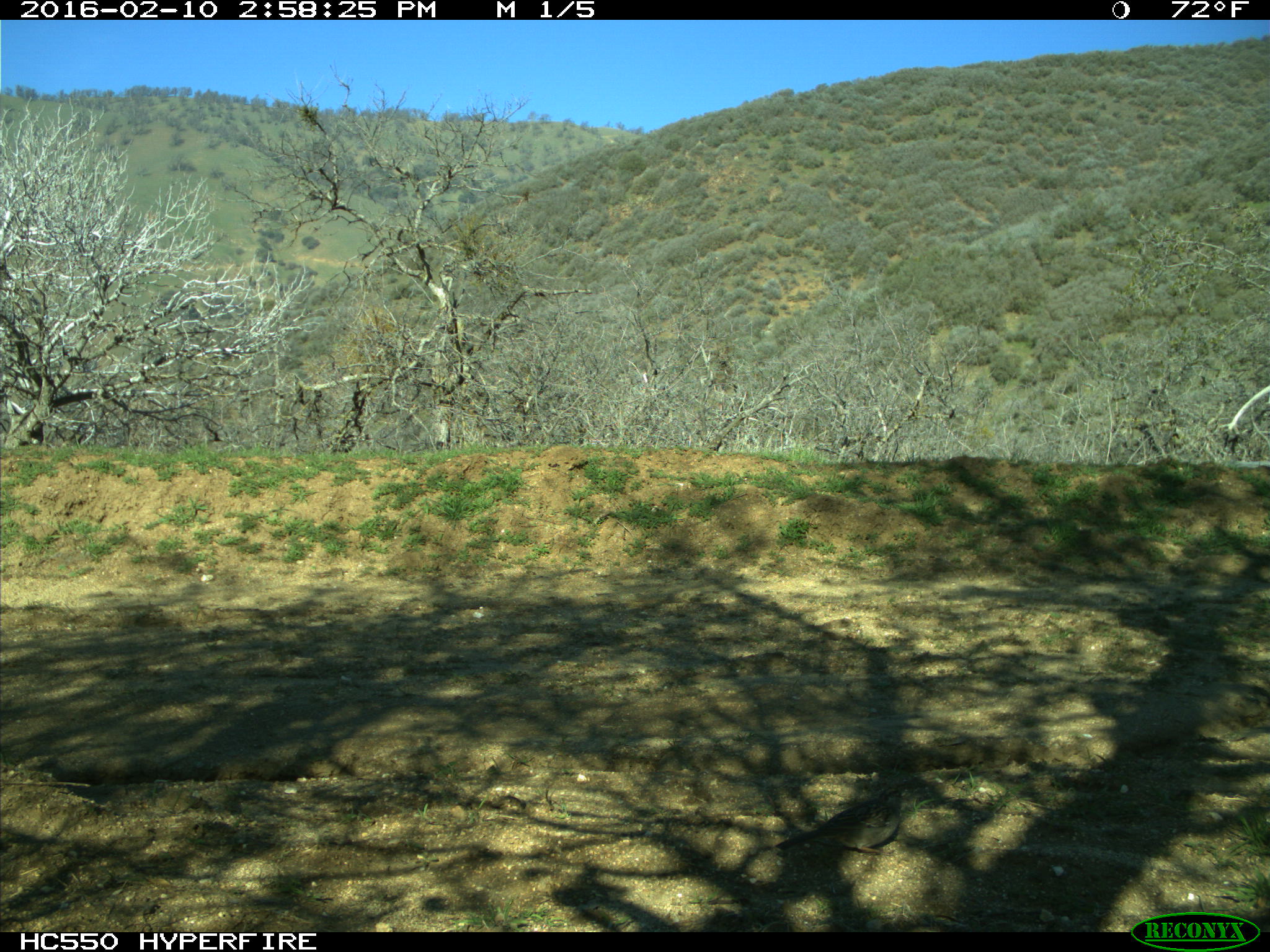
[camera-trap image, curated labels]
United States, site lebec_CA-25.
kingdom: Animalia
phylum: Chordata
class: Aves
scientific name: Aves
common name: birds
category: unidentified bird